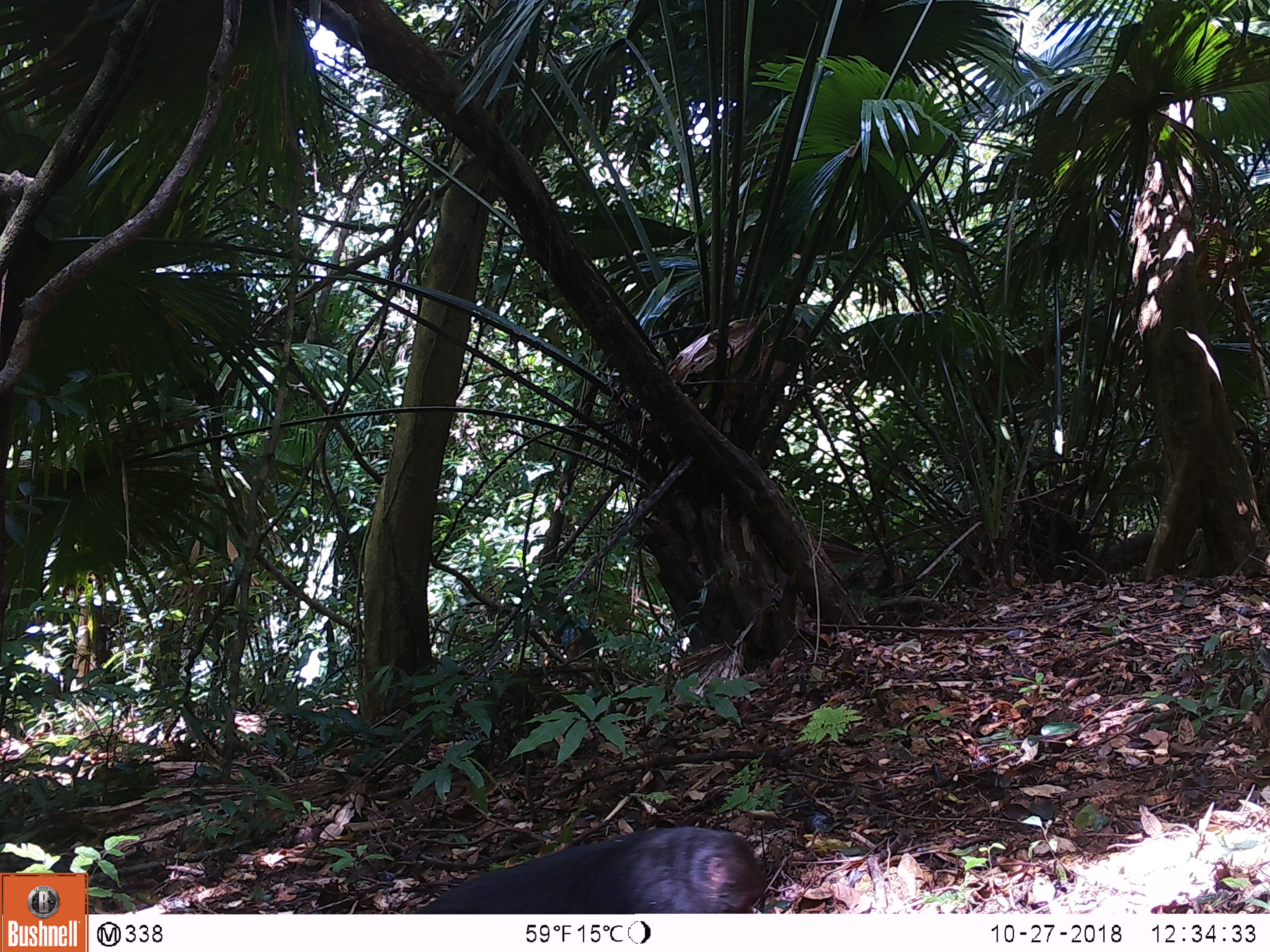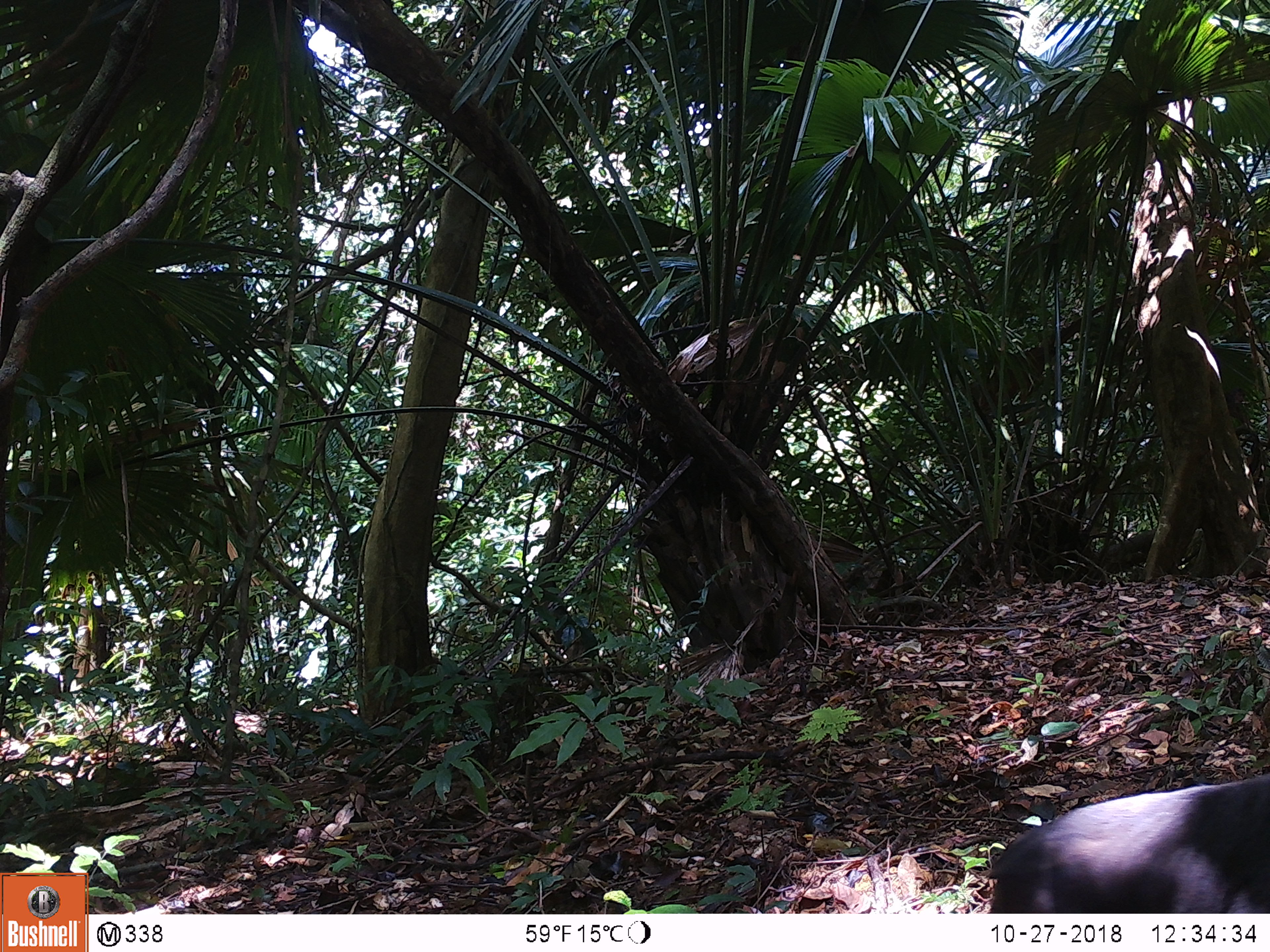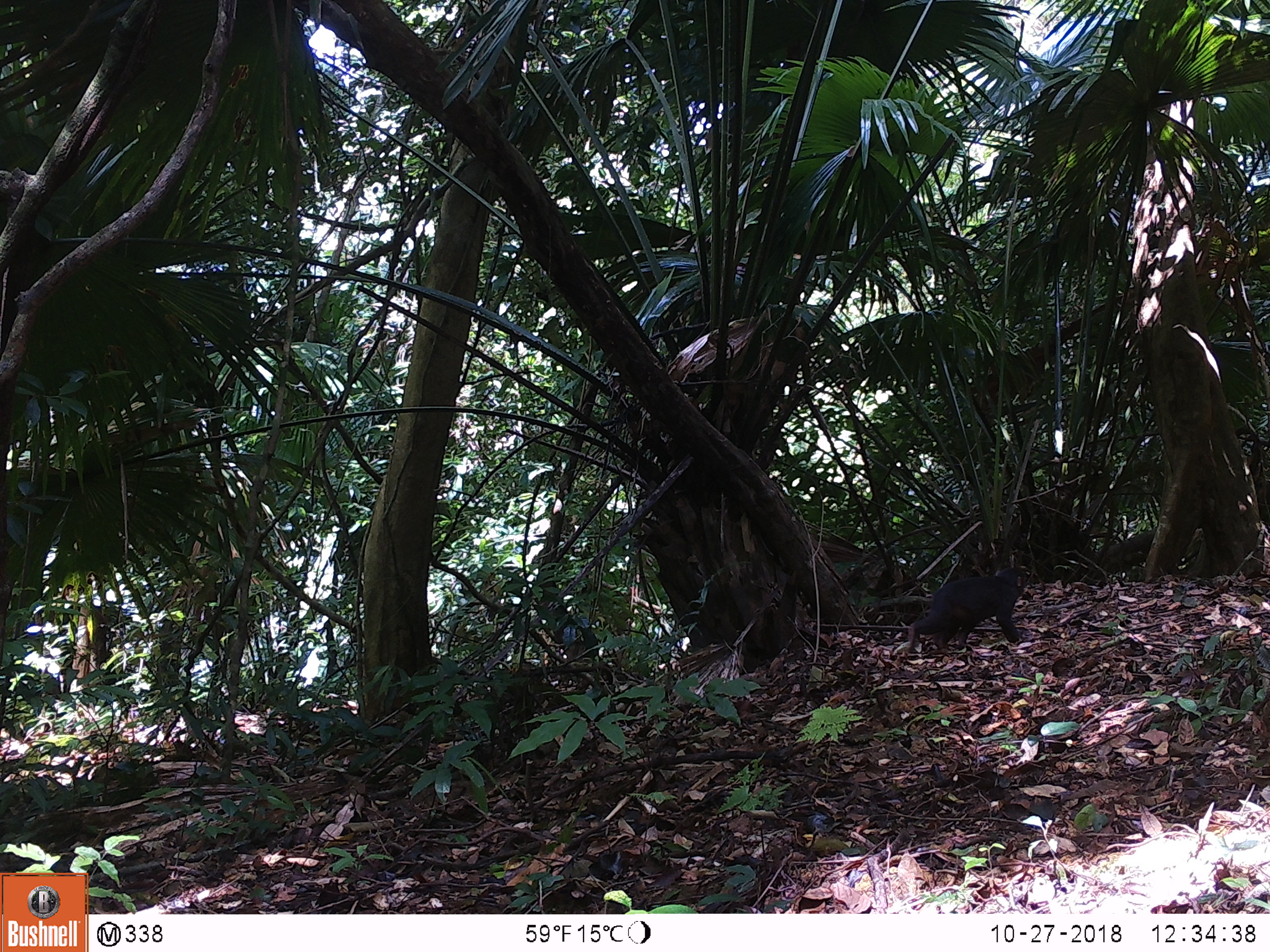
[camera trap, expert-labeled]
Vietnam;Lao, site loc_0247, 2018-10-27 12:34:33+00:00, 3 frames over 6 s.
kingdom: Animalia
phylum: Chordata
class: Mammalia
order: Primates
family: Cercopithecidae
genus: Macaca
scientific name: Macaca arctoides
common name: stump-tailed macaque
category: stump tailed macaque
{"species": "stump tailed macaque (stump-tailed macaque) (Macaca arctoides)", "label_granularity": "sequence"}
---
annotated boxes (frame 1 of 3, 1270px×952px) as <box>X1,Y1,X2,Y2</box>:
stump tailed macaque: <box>415,827,765,914</box>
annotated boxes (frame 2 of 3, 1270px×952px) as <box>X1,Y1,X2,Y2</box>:
stump tailed macaque: <box>986,775,1269,913</box>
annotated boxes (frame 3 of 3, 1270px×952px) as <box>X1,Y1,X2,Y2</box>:
stump tailed macaque: <box>908,567,1026,651</box>